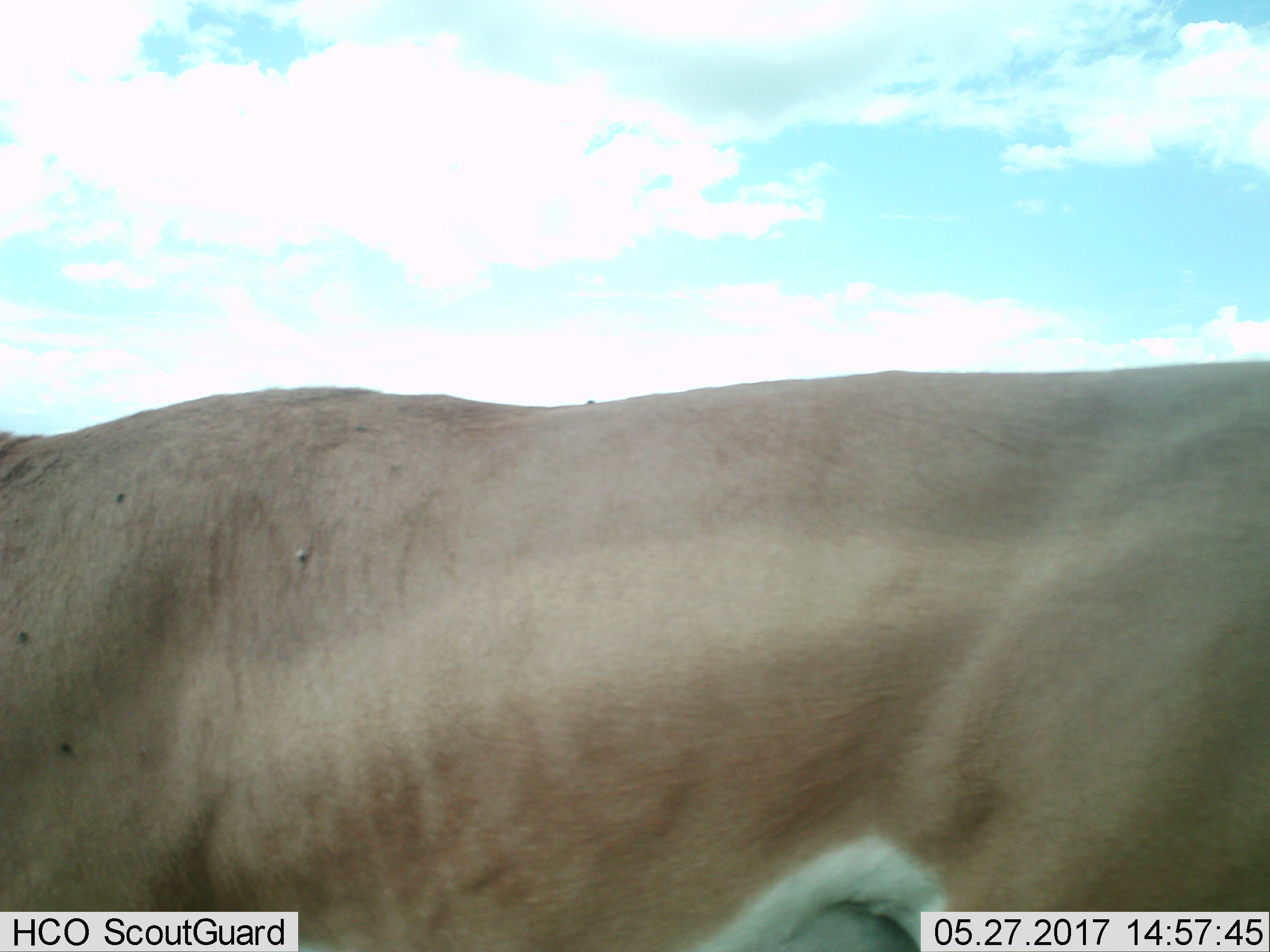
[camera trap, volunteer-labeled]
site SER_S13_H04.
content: unidentified animal